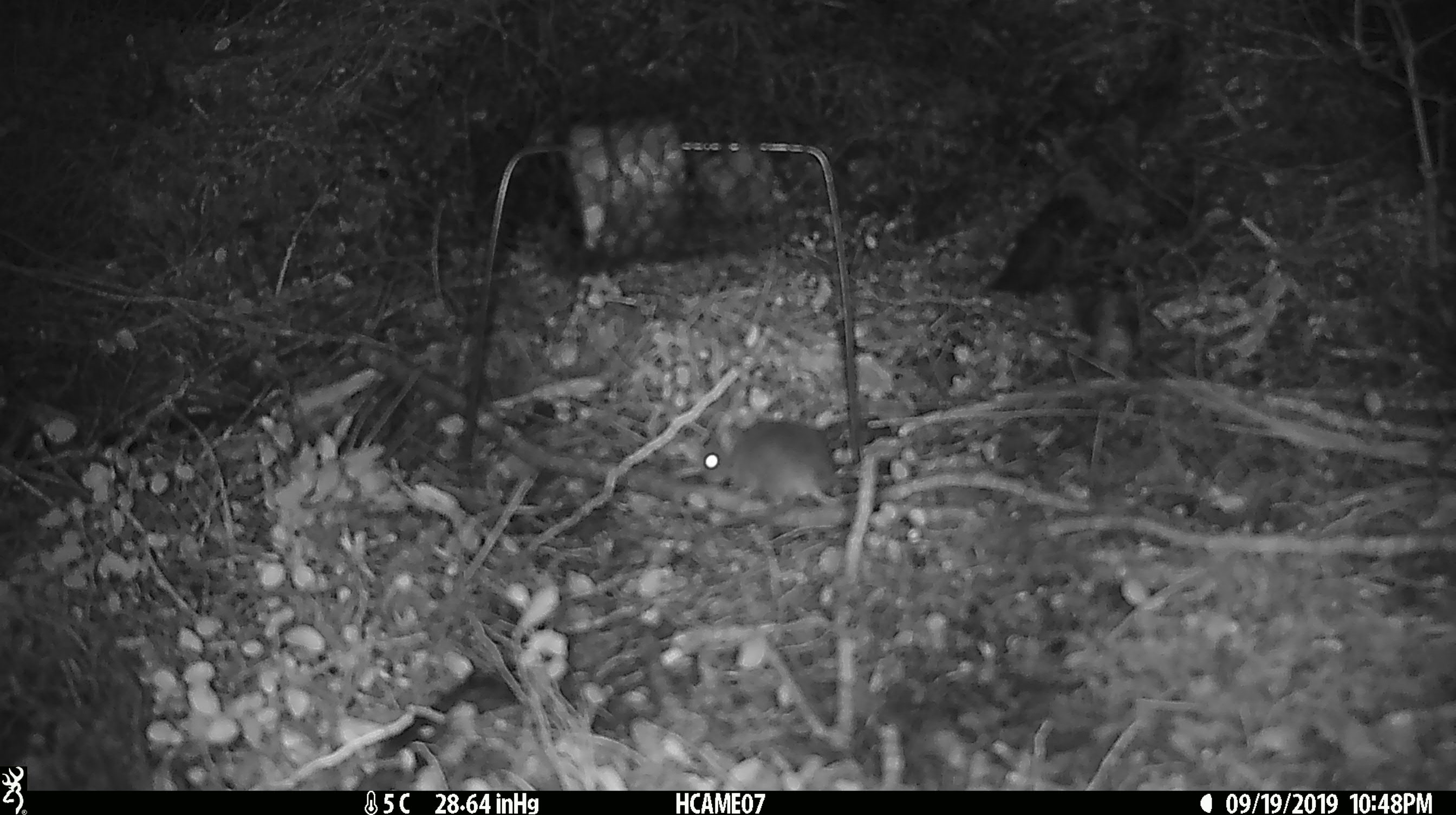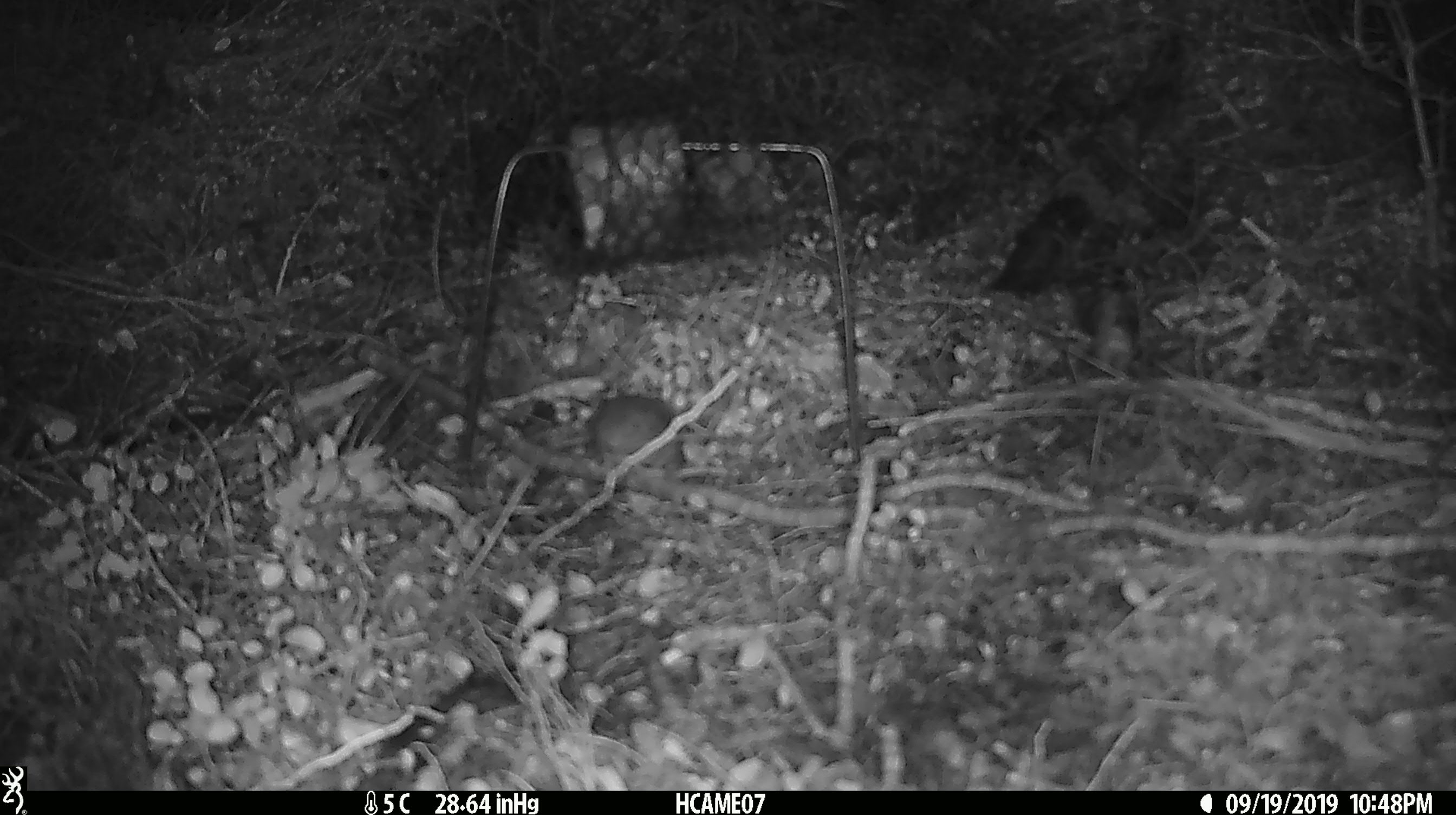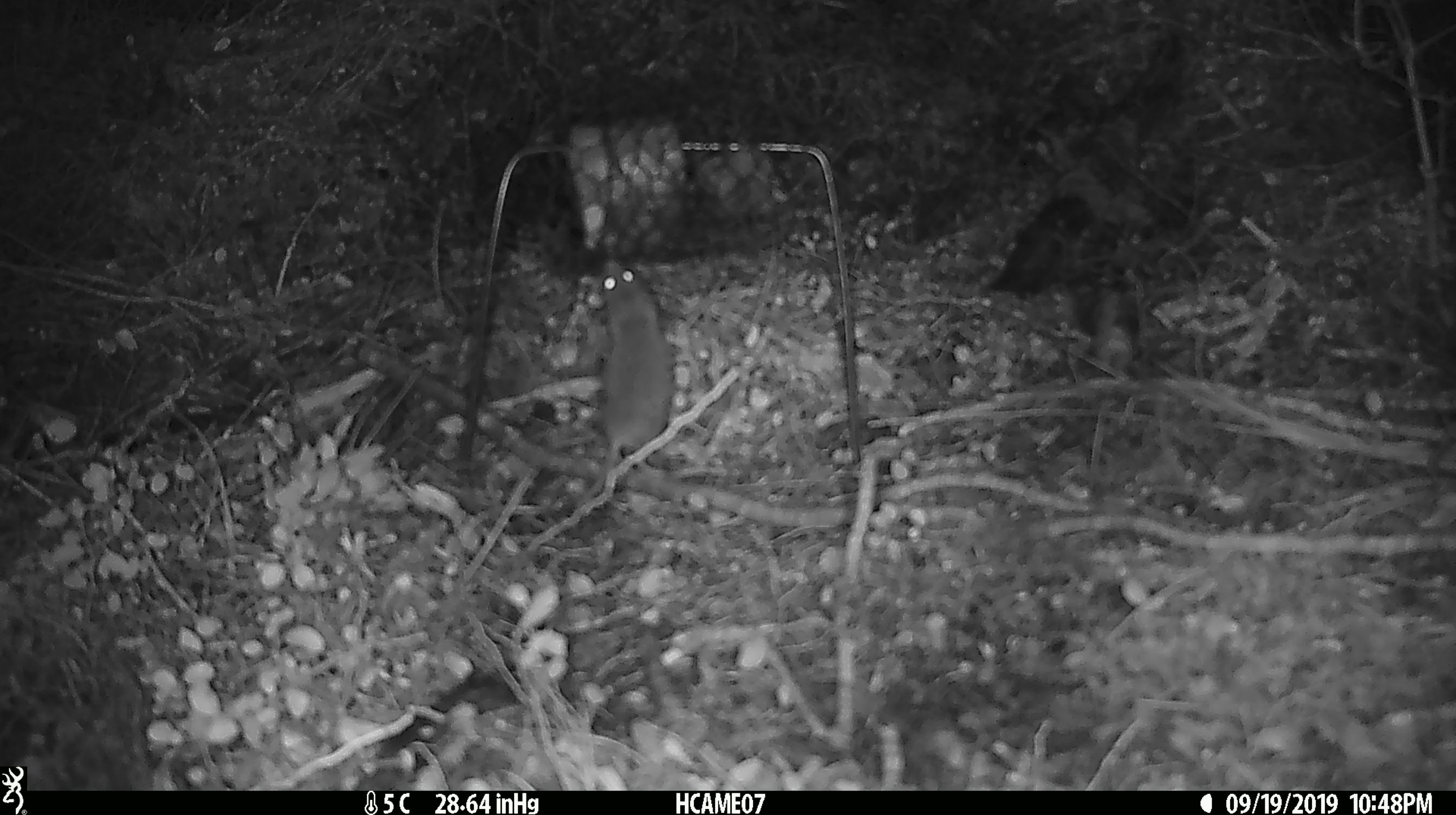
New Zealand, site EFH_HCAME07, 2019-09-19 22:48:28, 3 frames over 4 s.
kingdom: Animalia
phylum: Chordata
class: Mammalia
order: Rodentia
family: Muridae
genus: Mus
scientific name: Mus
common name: mouse